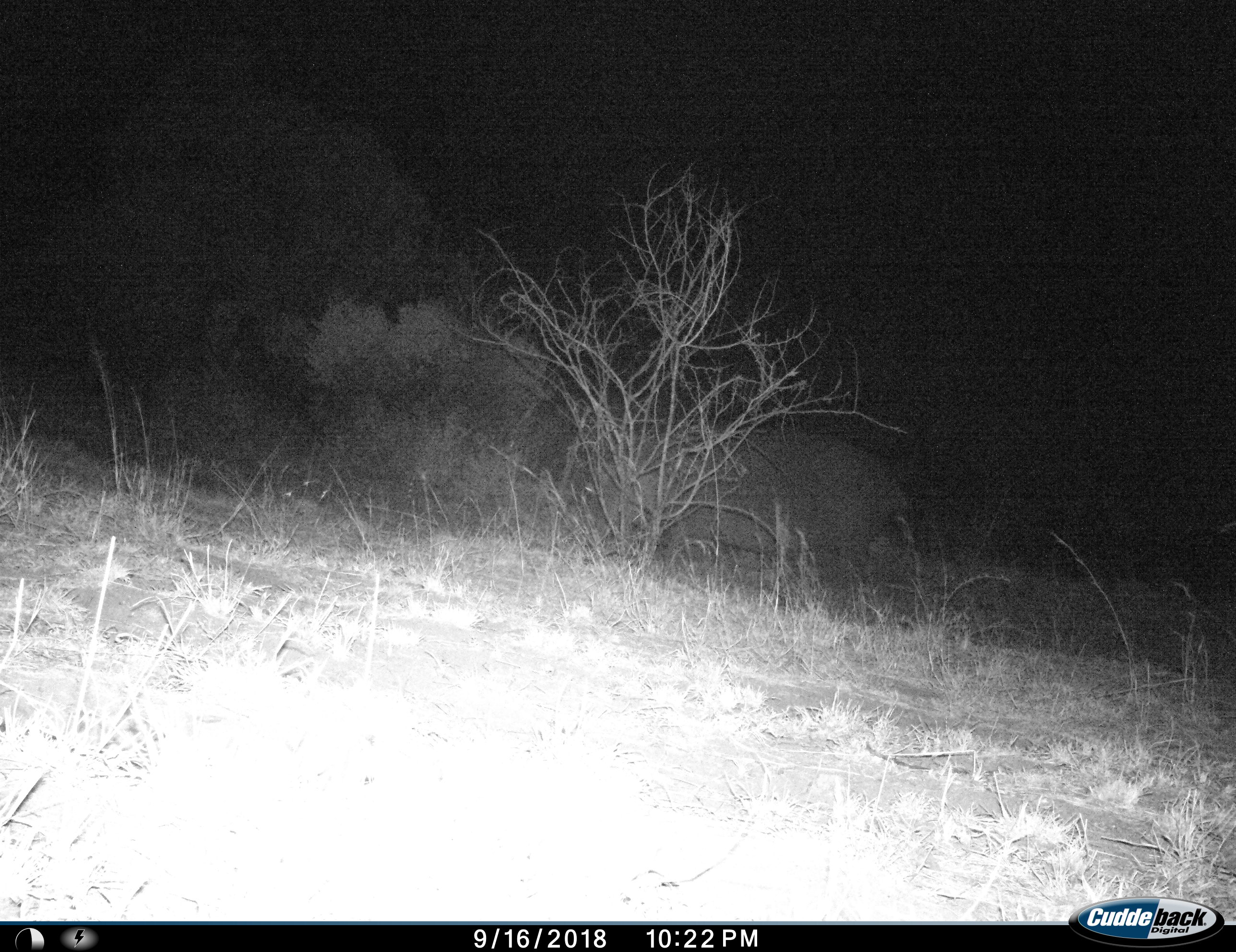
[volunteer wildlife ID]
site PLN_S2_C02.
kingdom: Animalia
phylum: Chordata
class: Mammalia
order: Artiodactyla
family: Hippopotamidae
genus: Hippopotamus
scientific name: Hippopotamus amphibius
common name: hippopotamus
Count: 1.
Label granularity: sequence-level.